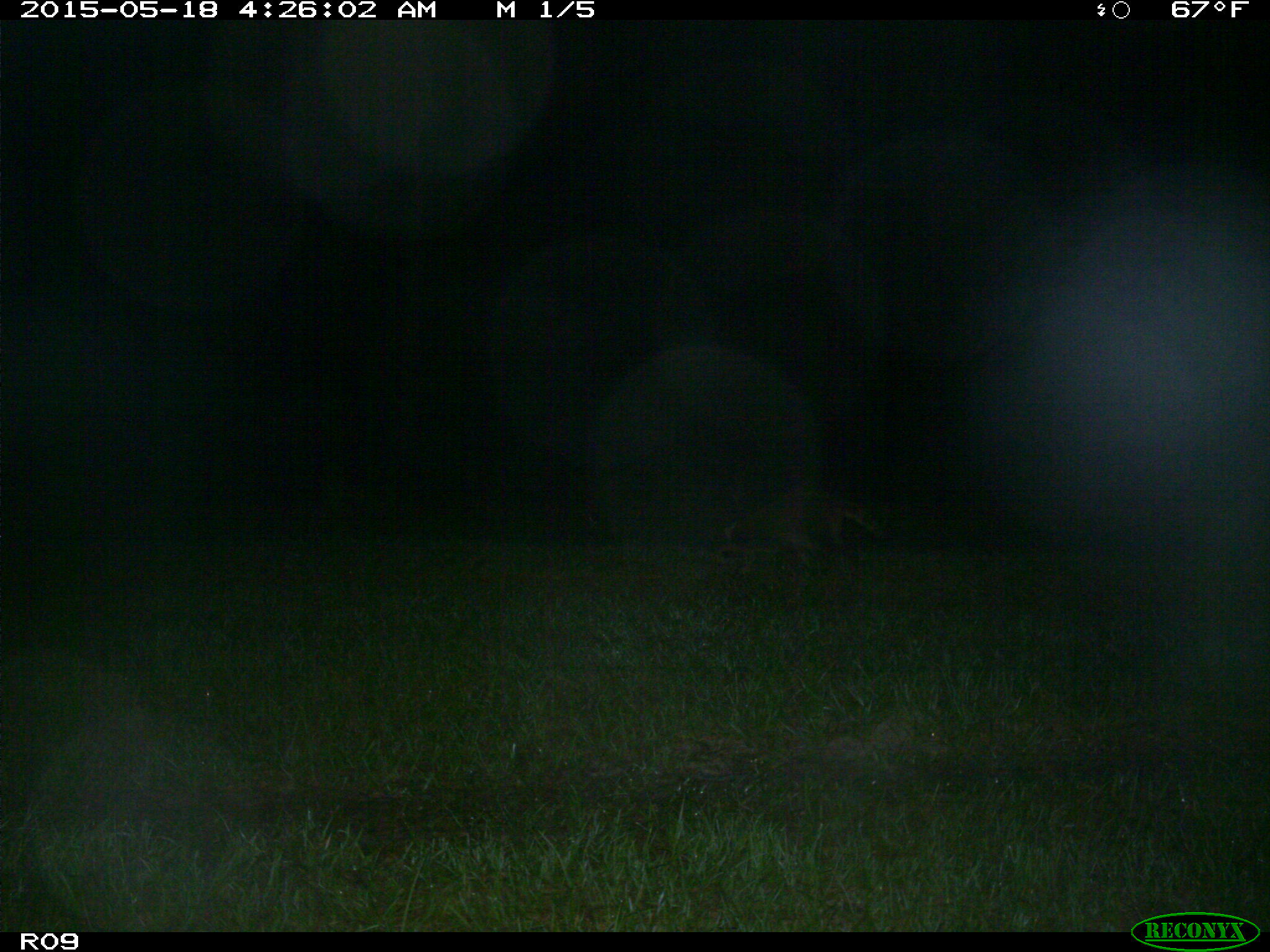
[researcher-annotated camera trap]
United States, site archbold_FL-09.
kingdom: Animalia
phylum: Chordata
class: Mammalia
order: Carnivora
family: Procyonidae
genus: Procyon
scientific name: Procyon lotor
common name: common raccoon